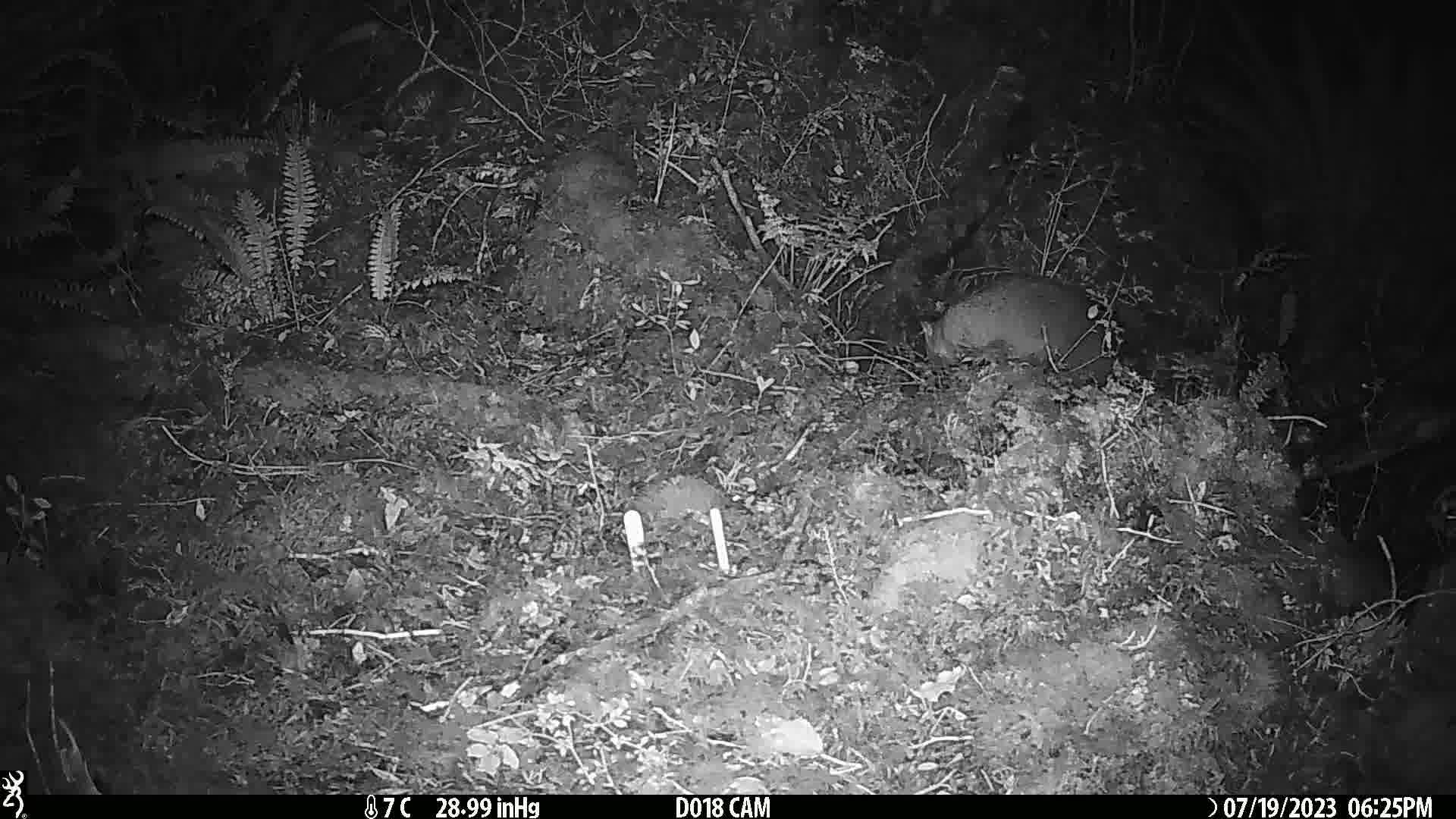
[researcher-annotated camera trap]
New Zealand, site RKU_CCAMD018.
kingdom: Animalia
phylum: Chordata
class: Mammalia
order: Diprotodontia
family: Phalangeridae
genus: Trichosurus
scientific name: Trichosurus vulpecula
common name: common brushtail possum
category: possum